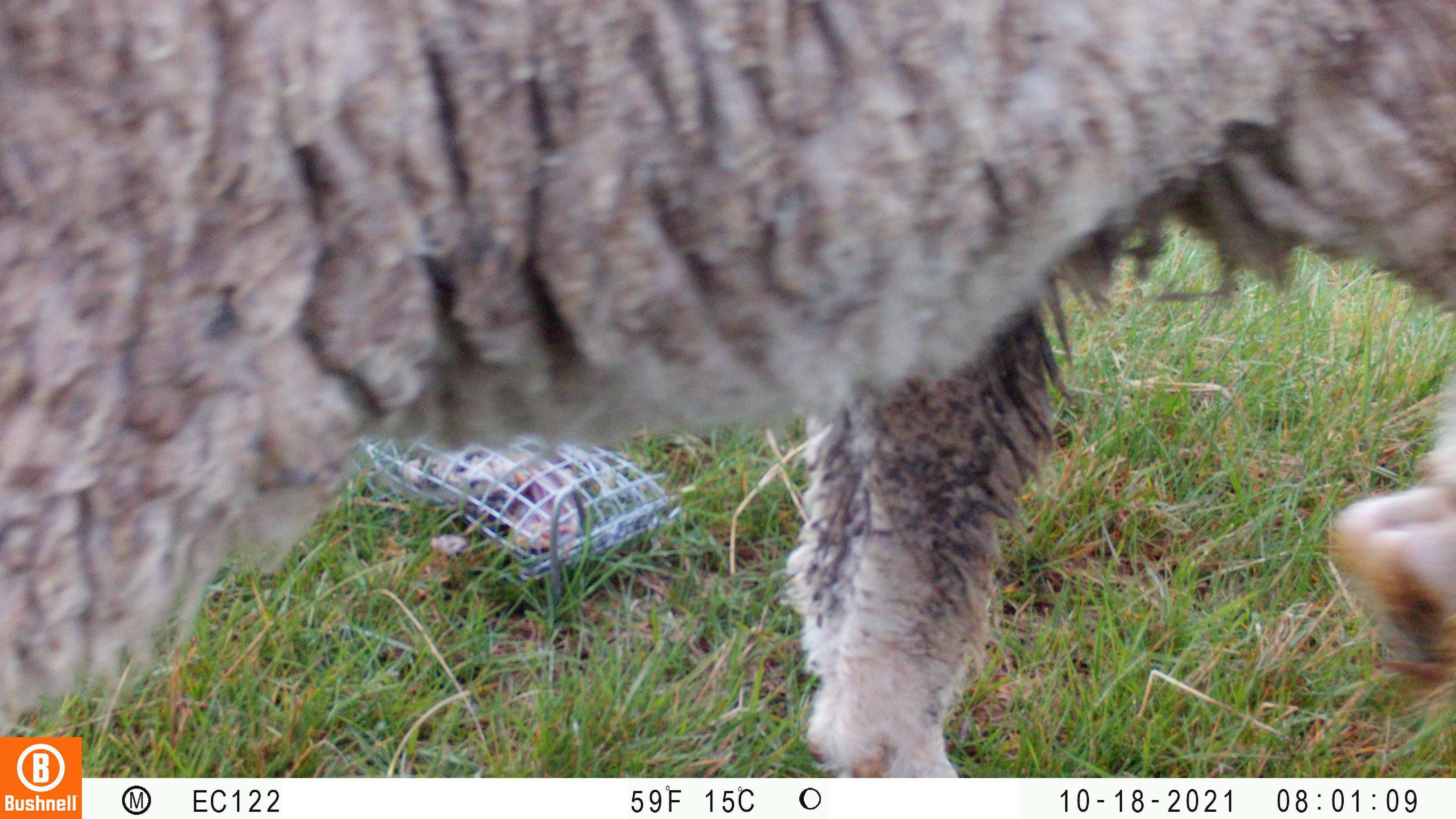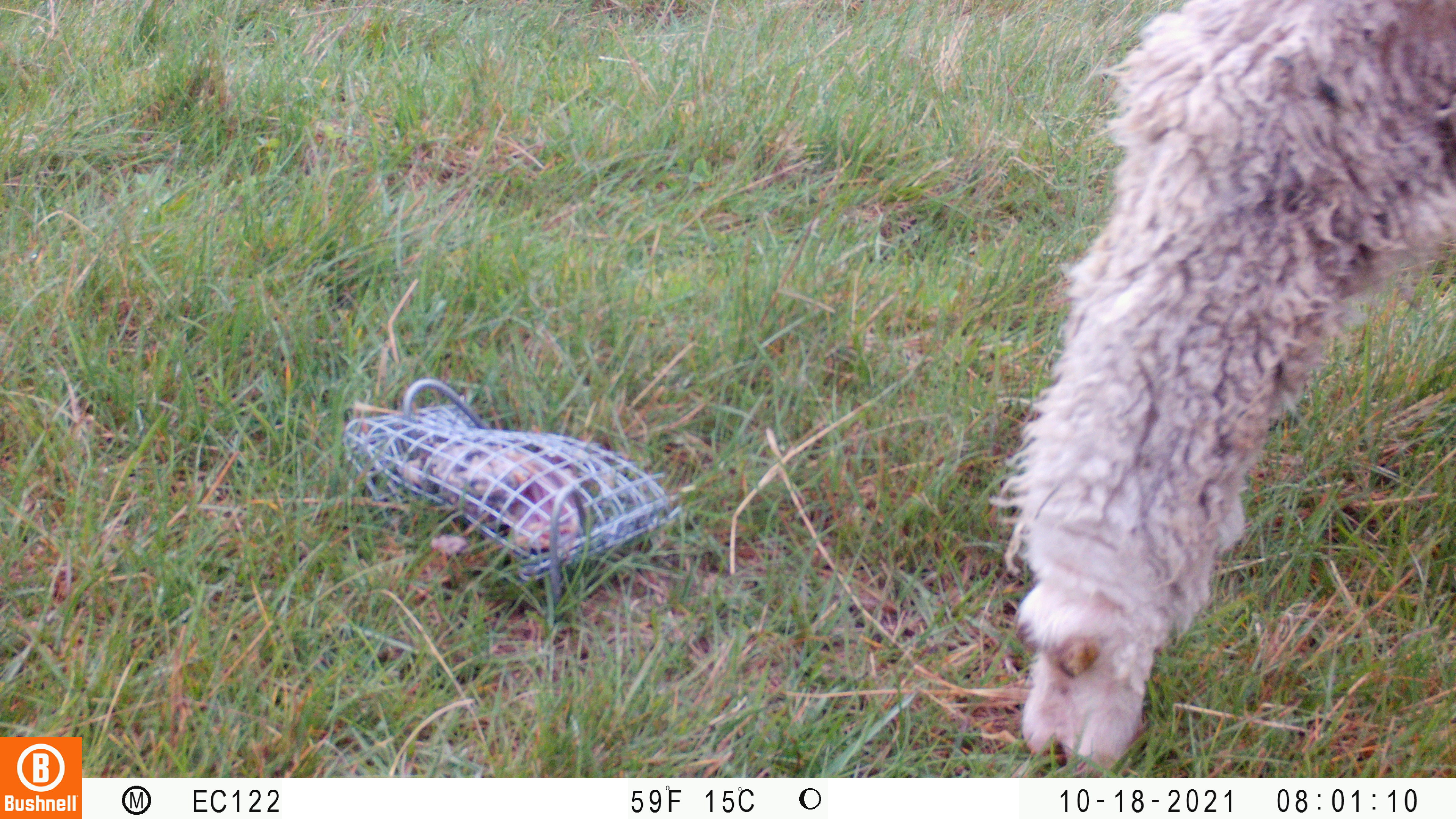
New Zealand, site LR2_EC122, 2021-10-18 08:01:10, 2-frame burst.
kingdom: Animalia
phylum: Chordata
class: Mammalia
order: Artiodactyla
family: Bovidae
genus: Bos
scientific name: Bos taurus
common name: domestic cow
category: cow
Cow (domestic cow) (Bos taurus).